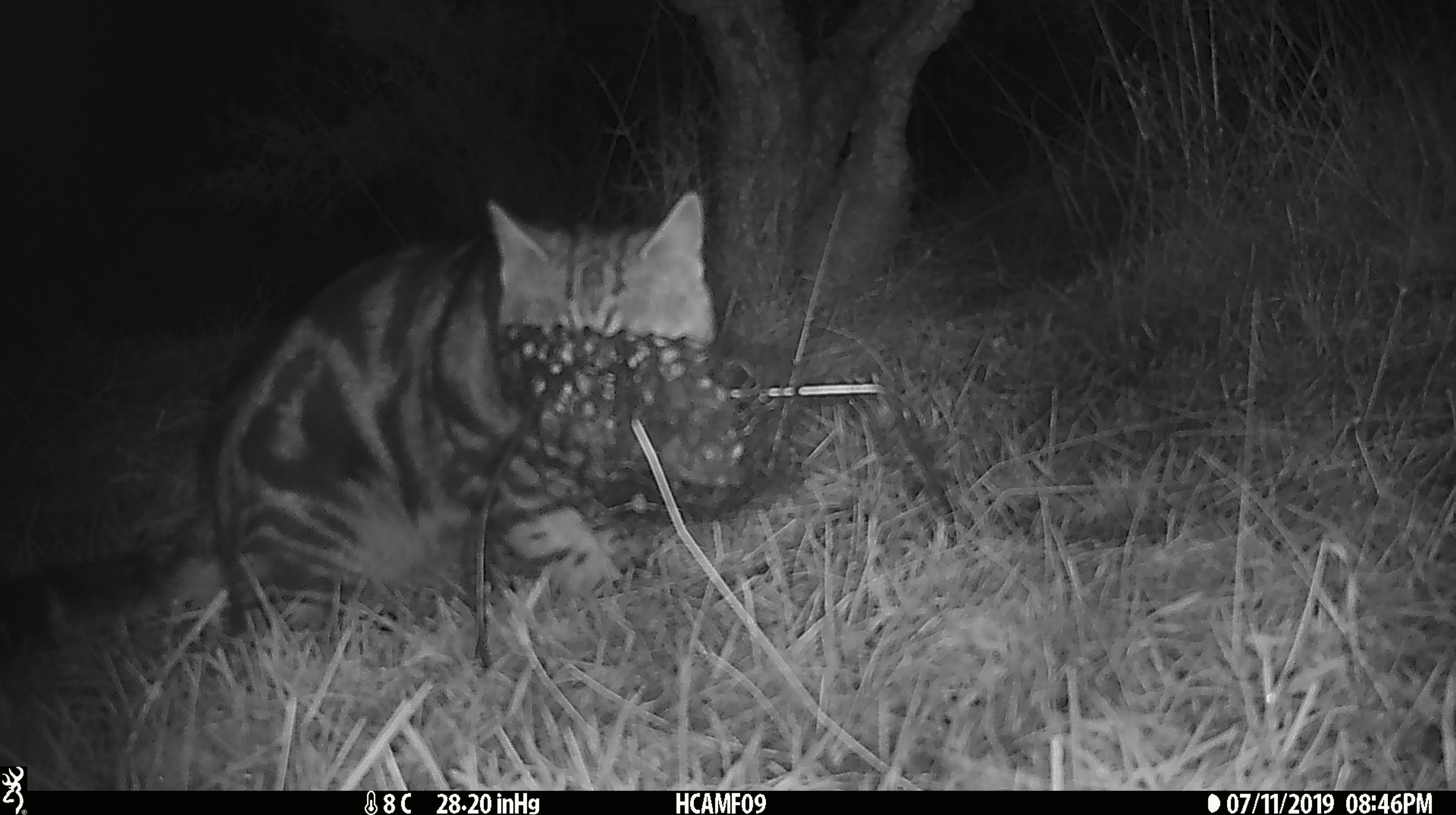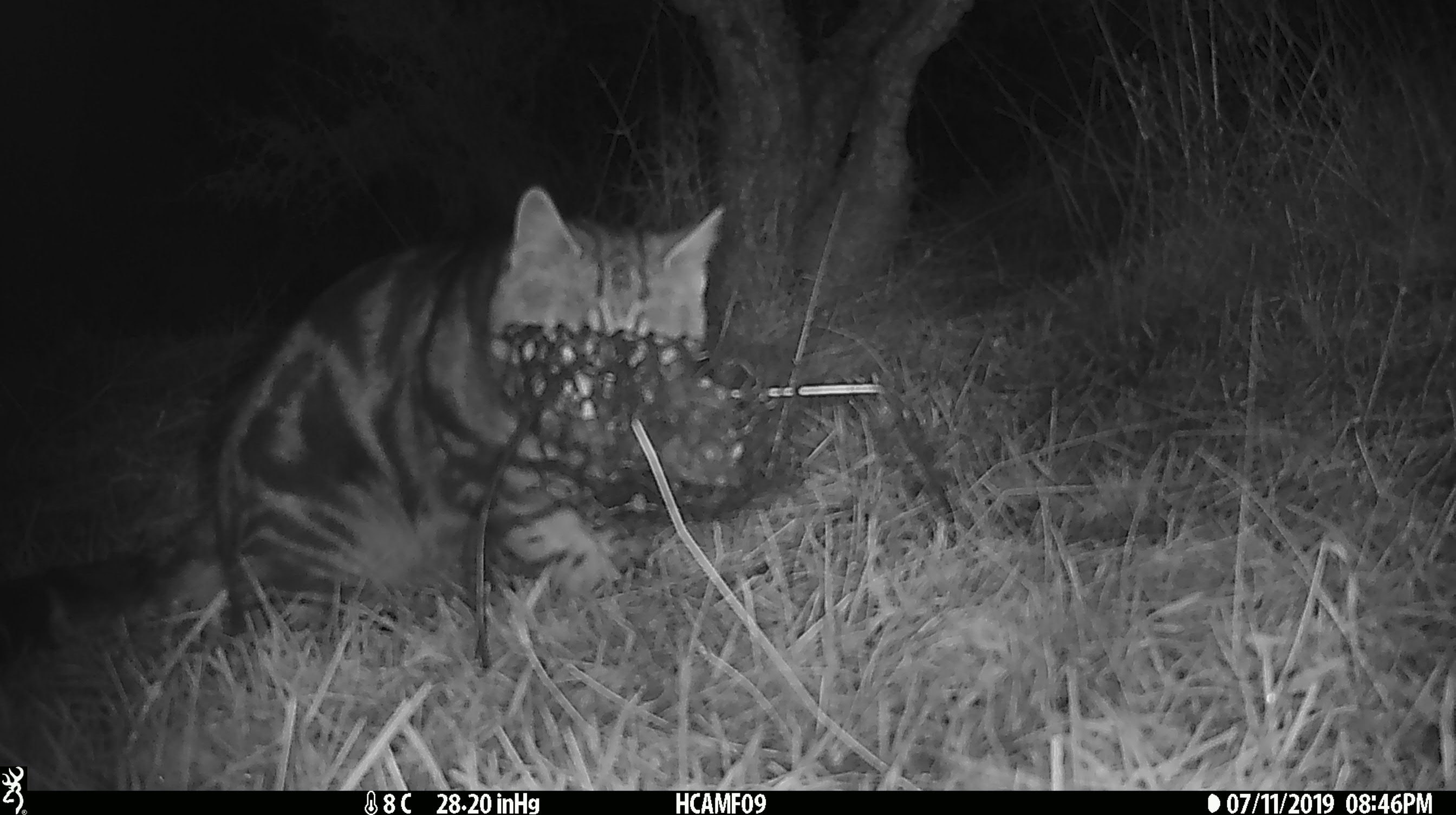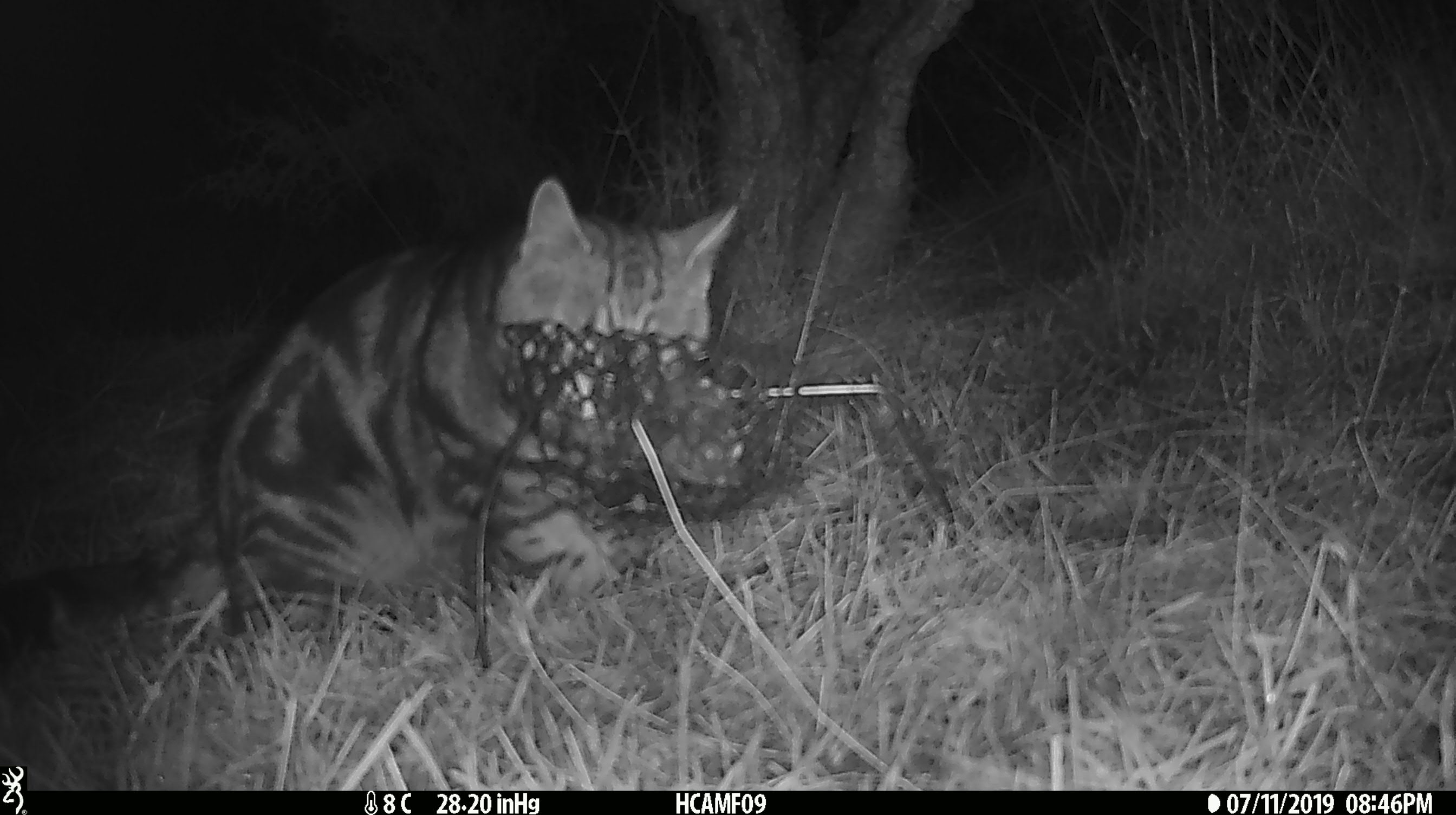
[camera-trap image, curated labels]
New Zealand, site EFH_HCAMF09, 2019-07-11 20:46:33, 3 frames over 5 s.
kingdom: Animalia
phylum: Chordata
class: Mammalia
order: Carnivora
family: Felidae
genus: Felis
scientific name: Felis catus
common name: domestic cat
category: cat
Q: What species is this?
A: Cat (domestic cat) (Felis catus).